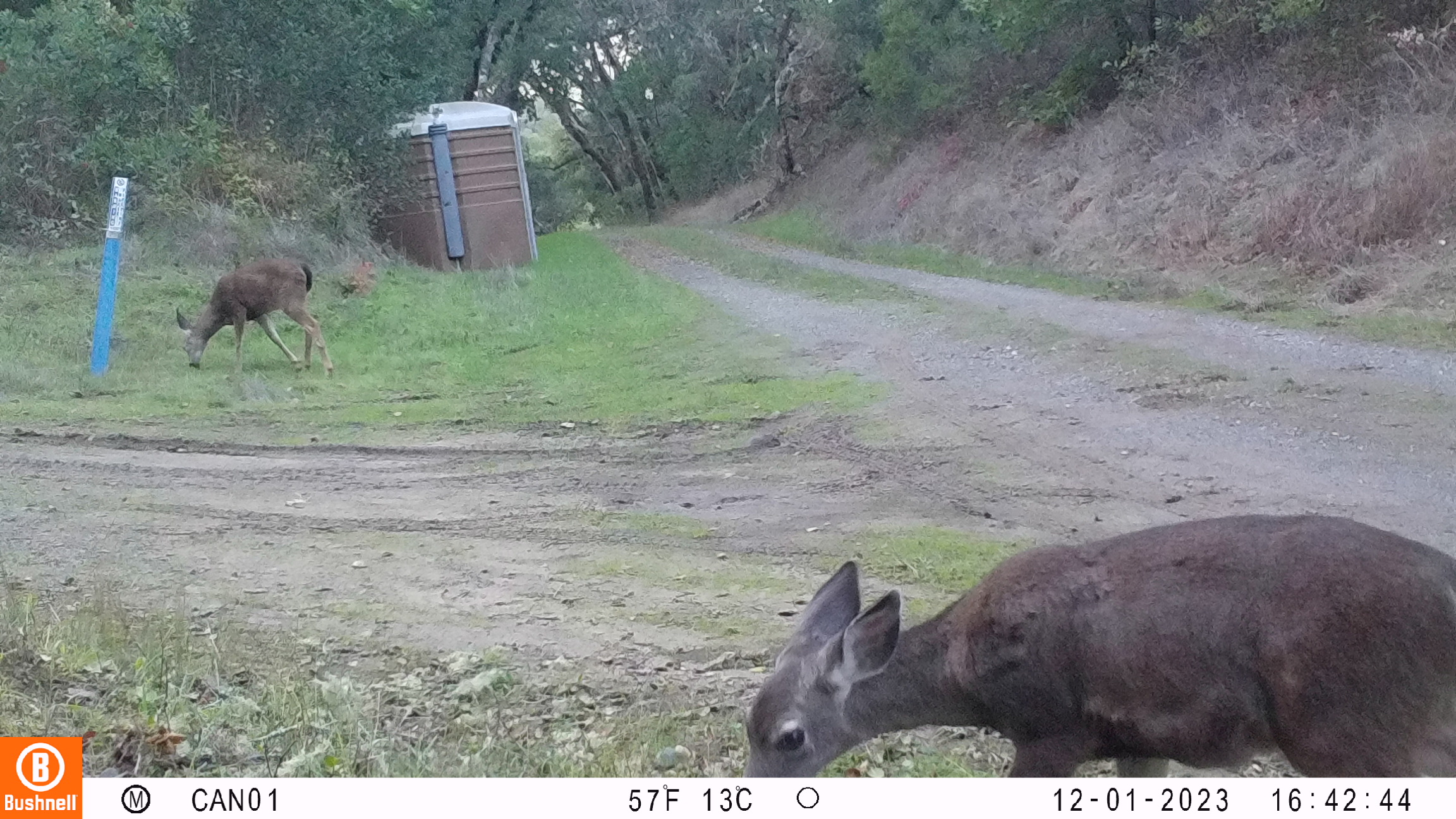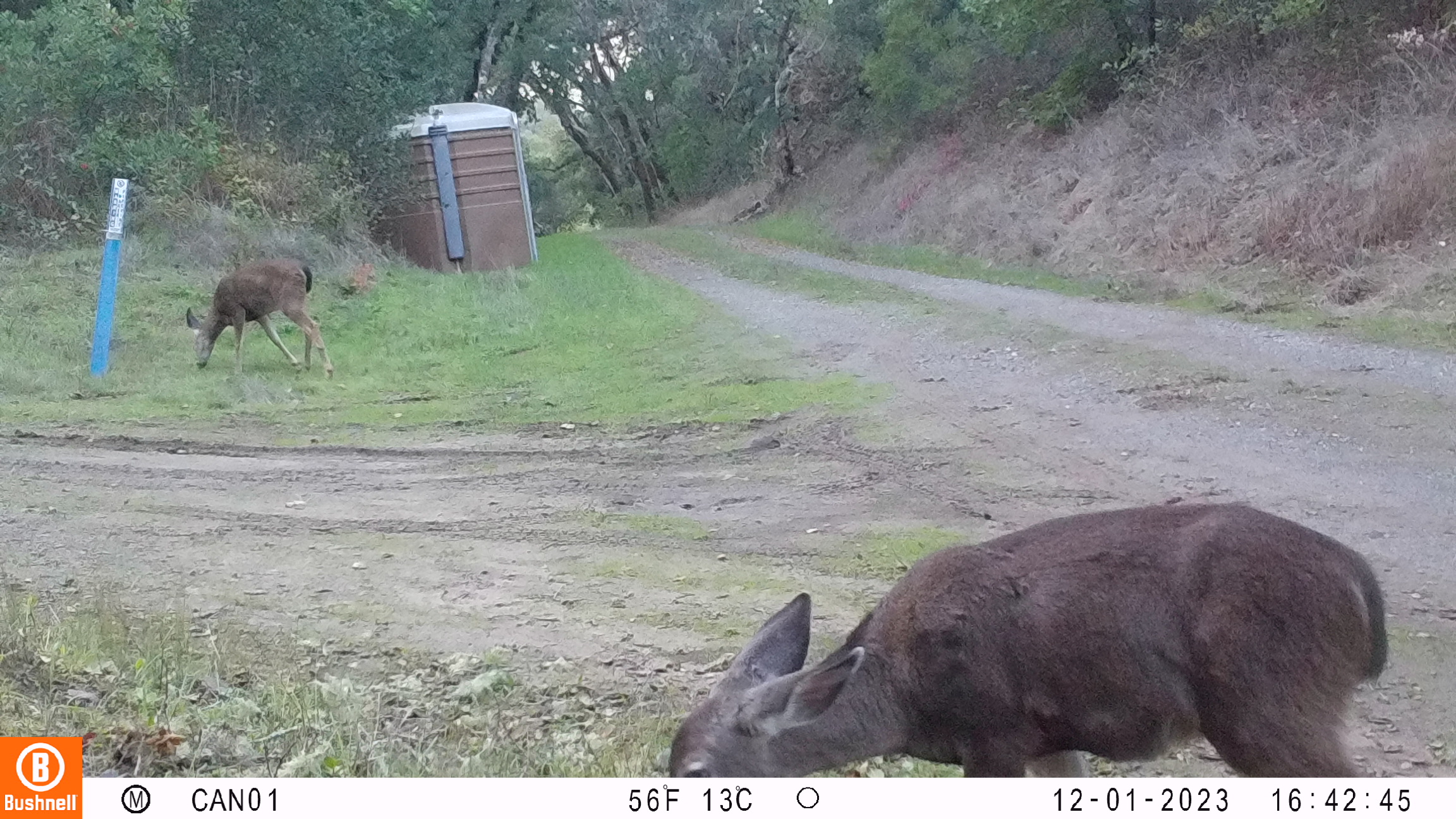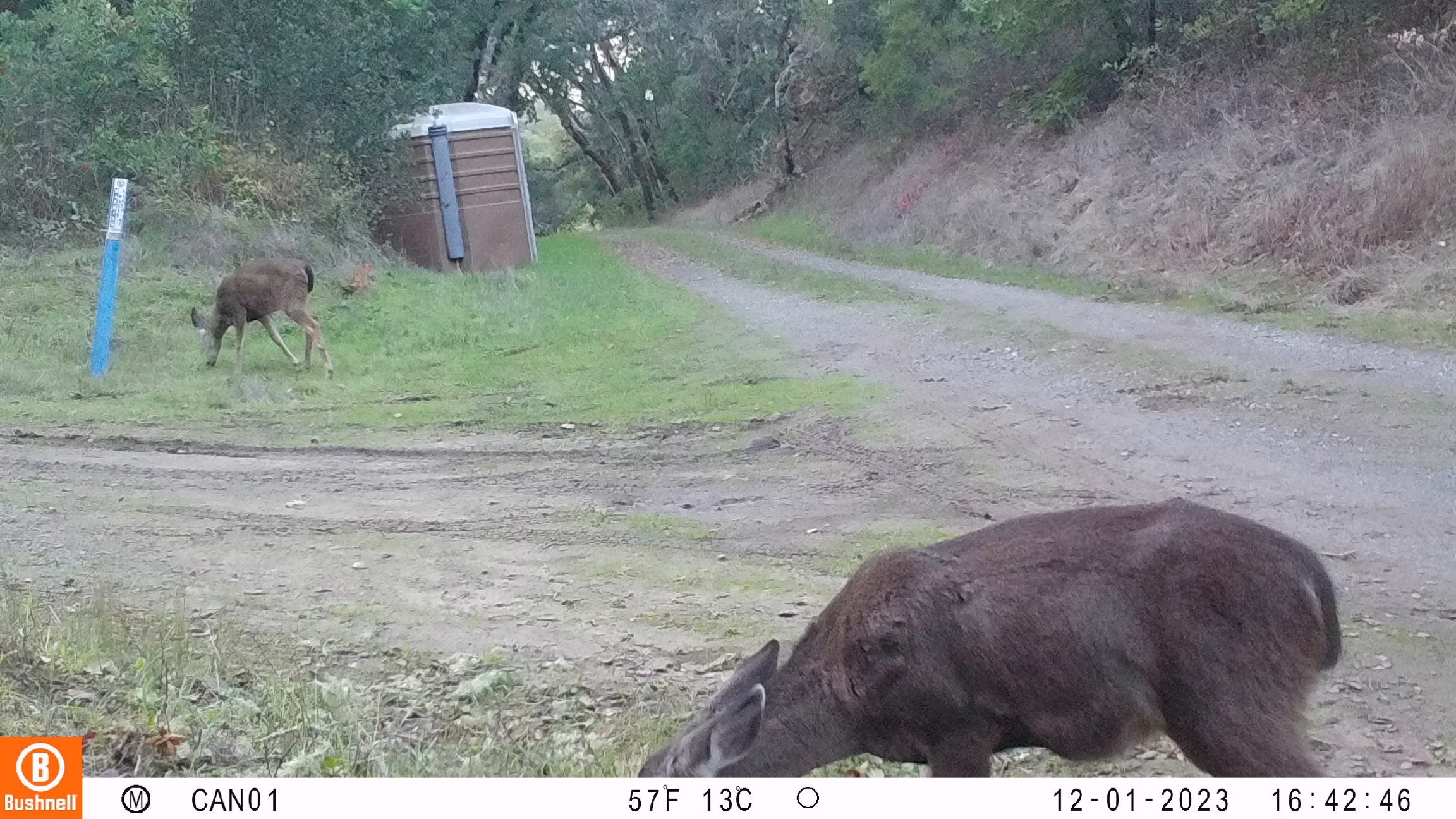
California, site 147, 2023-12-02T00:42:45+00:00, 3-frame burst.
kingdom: Animalia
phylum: Chordata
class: Mammalia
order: Artiodactyla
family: Cervidae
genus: Odocoileus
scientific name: Odocoileus hemionus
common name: mule deer